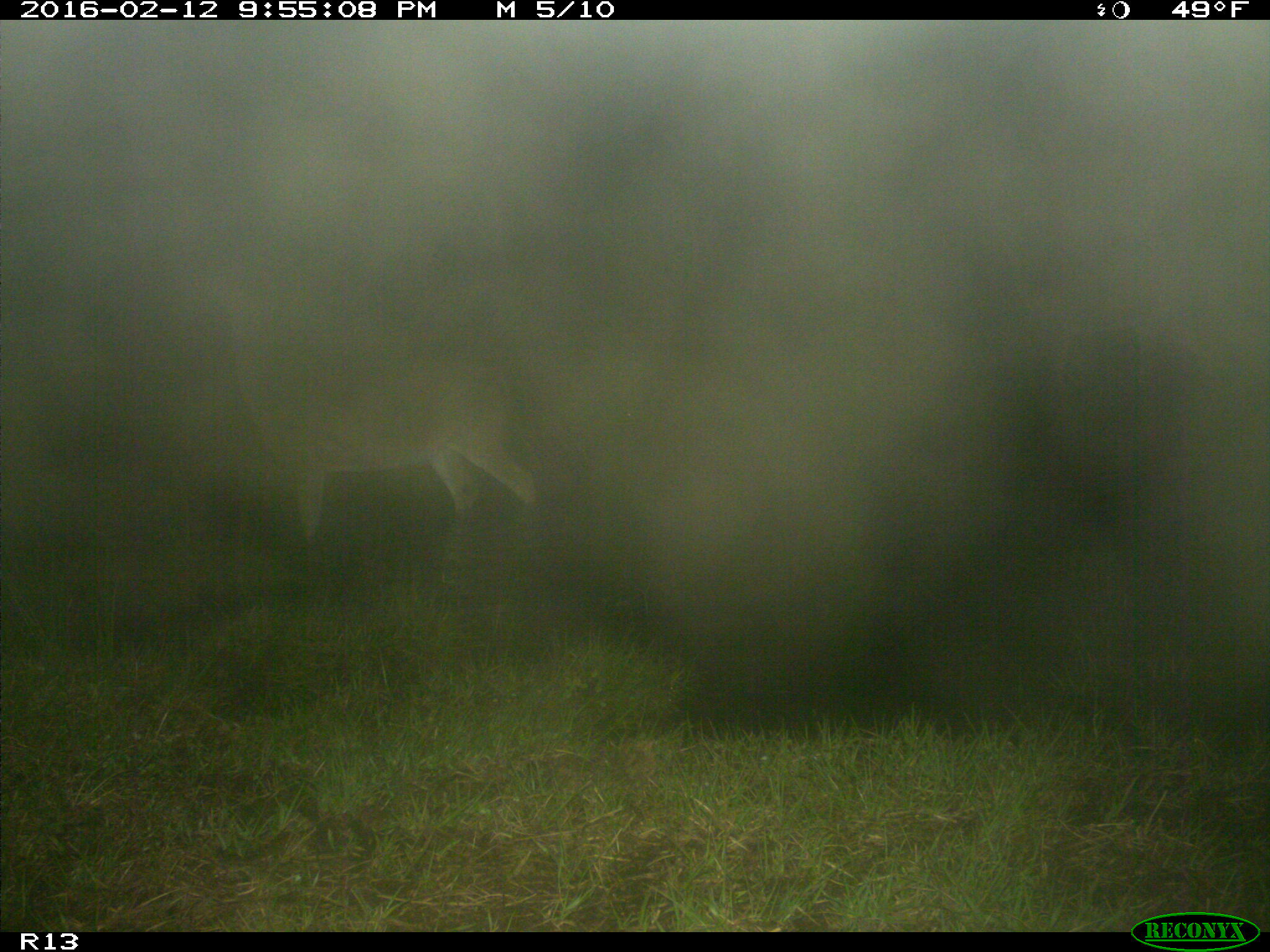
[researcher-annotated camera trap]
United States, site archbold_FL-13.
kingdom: Animalia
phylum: Chordata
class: Mammalia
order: Artiodactyla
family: Cervidae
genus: Odocoileus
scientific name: Odocoileus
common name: deer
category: unidentified deer